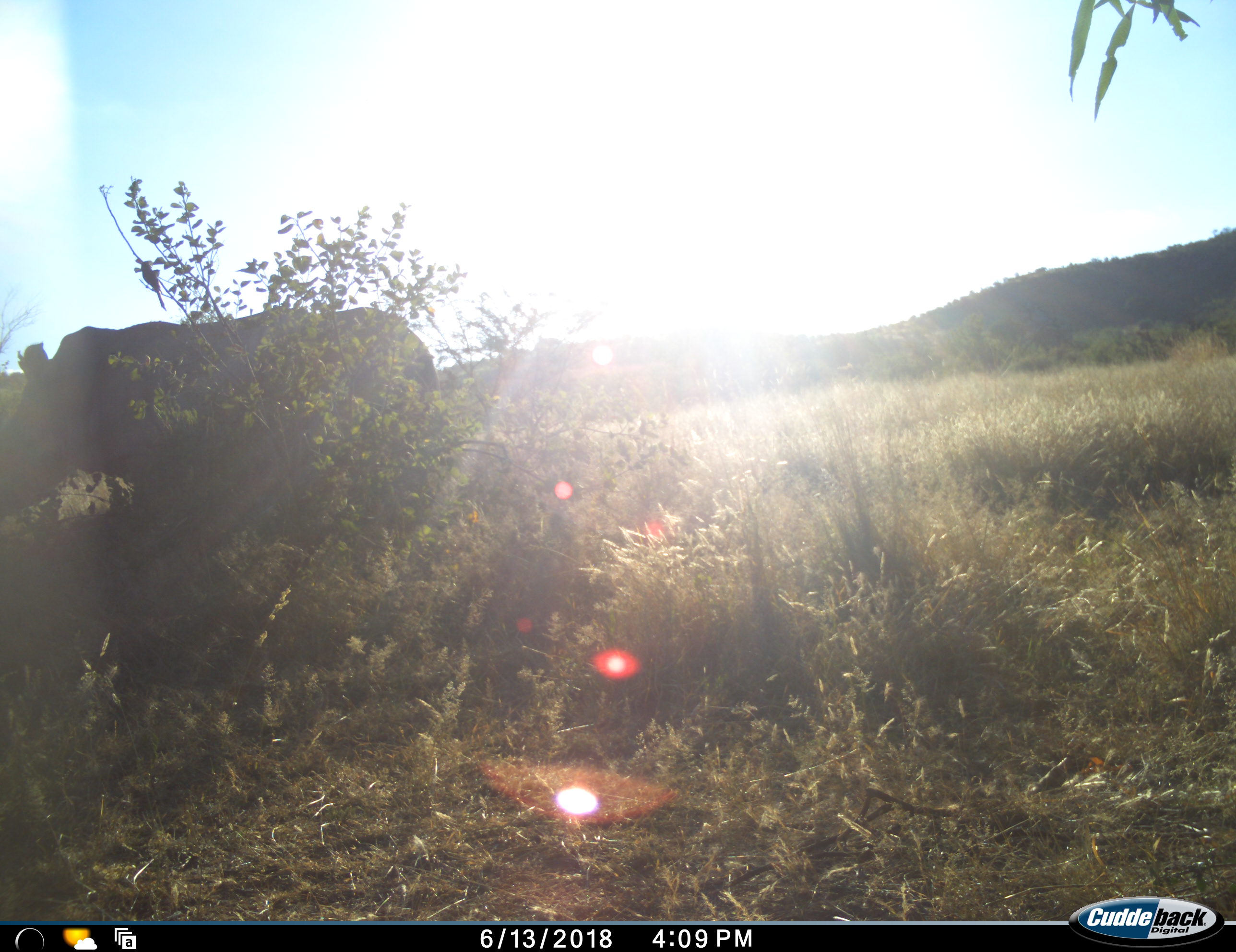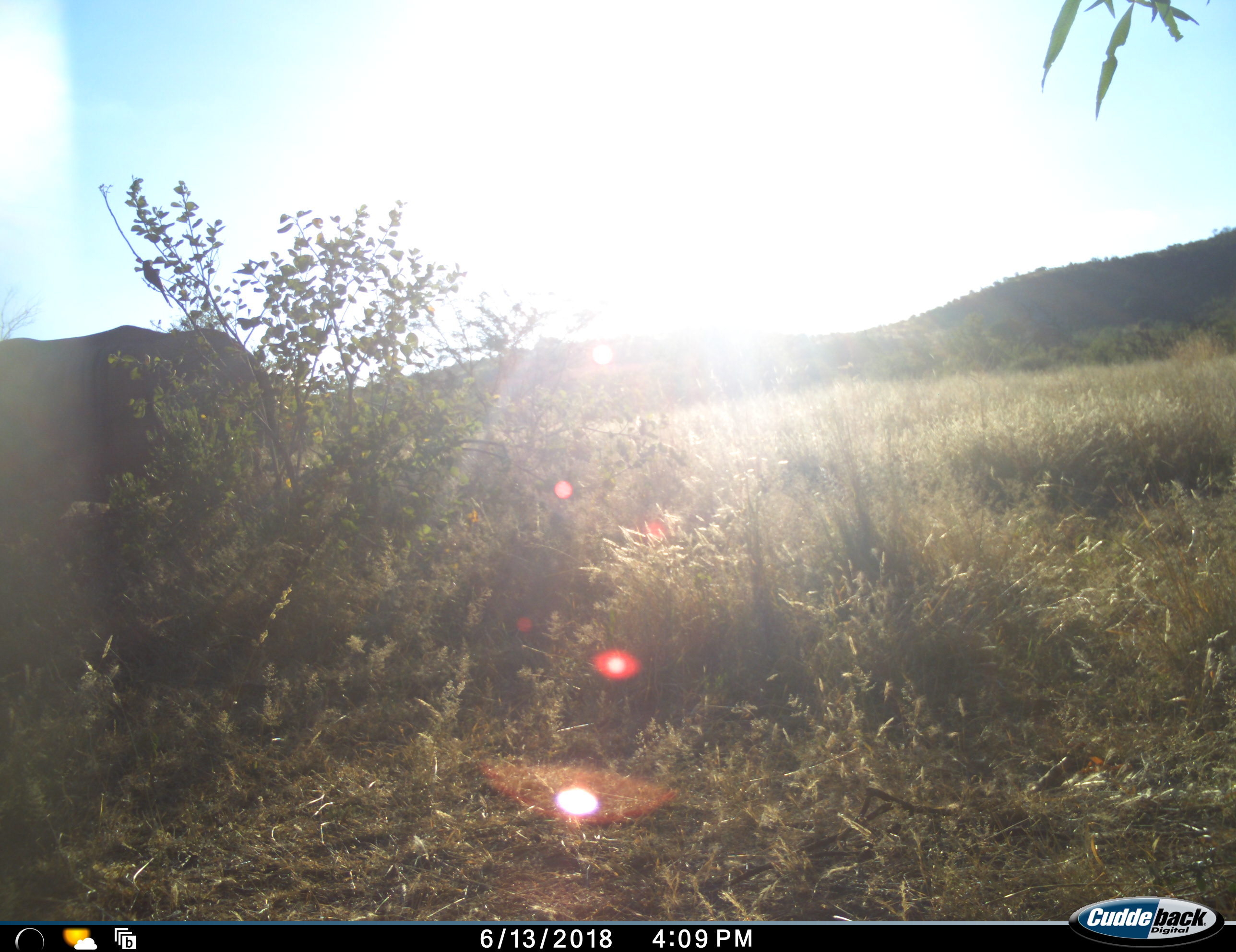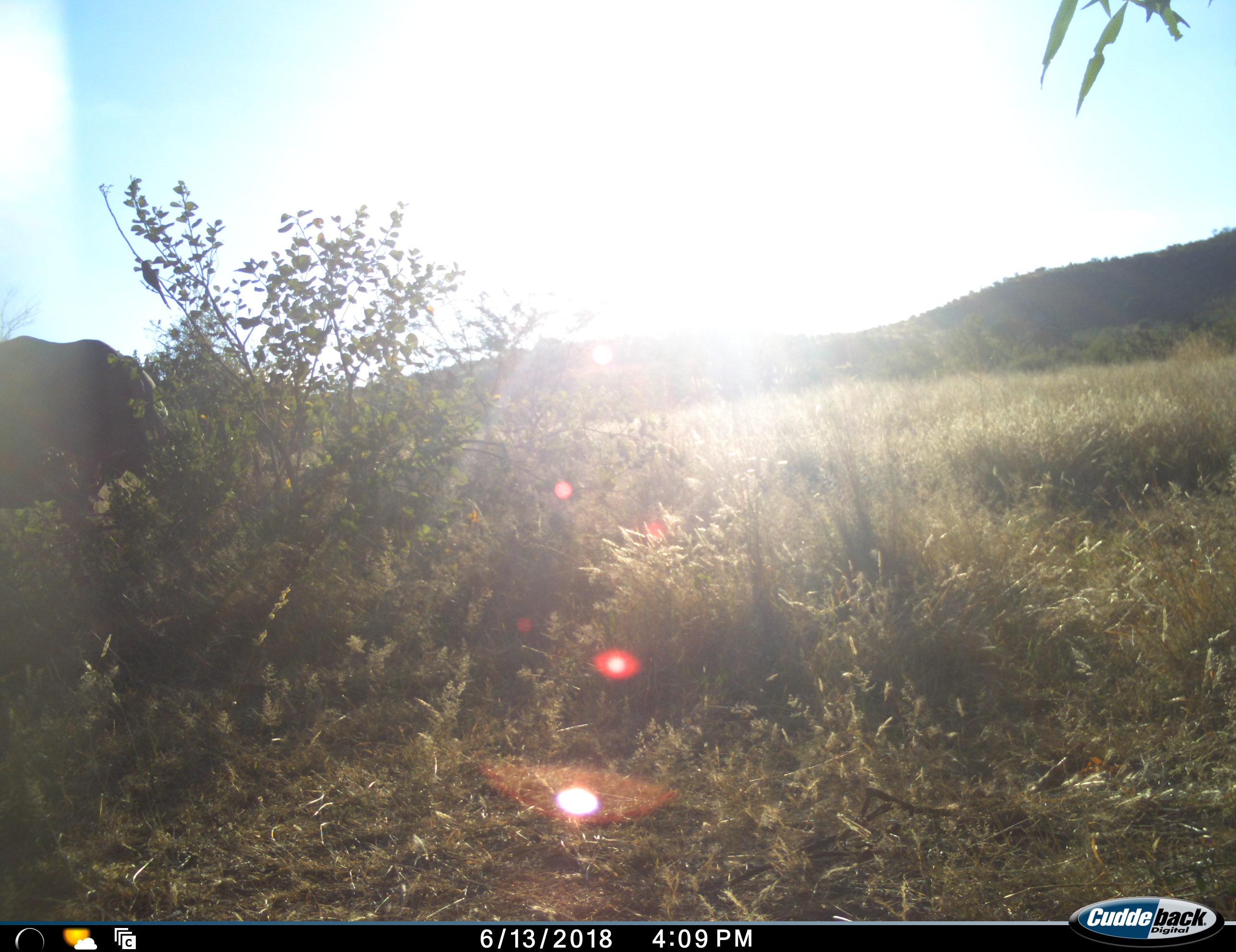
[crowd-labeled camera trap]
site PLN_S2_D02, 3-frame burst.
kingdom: Animalia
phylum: Chordata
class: Mammalia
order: Perissodactyla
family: Rhinocerotidae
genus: Ceratotherium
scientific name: Ceratotherium simum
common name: white rhinoceros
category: rhinoceroswhite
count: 1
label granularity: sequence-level